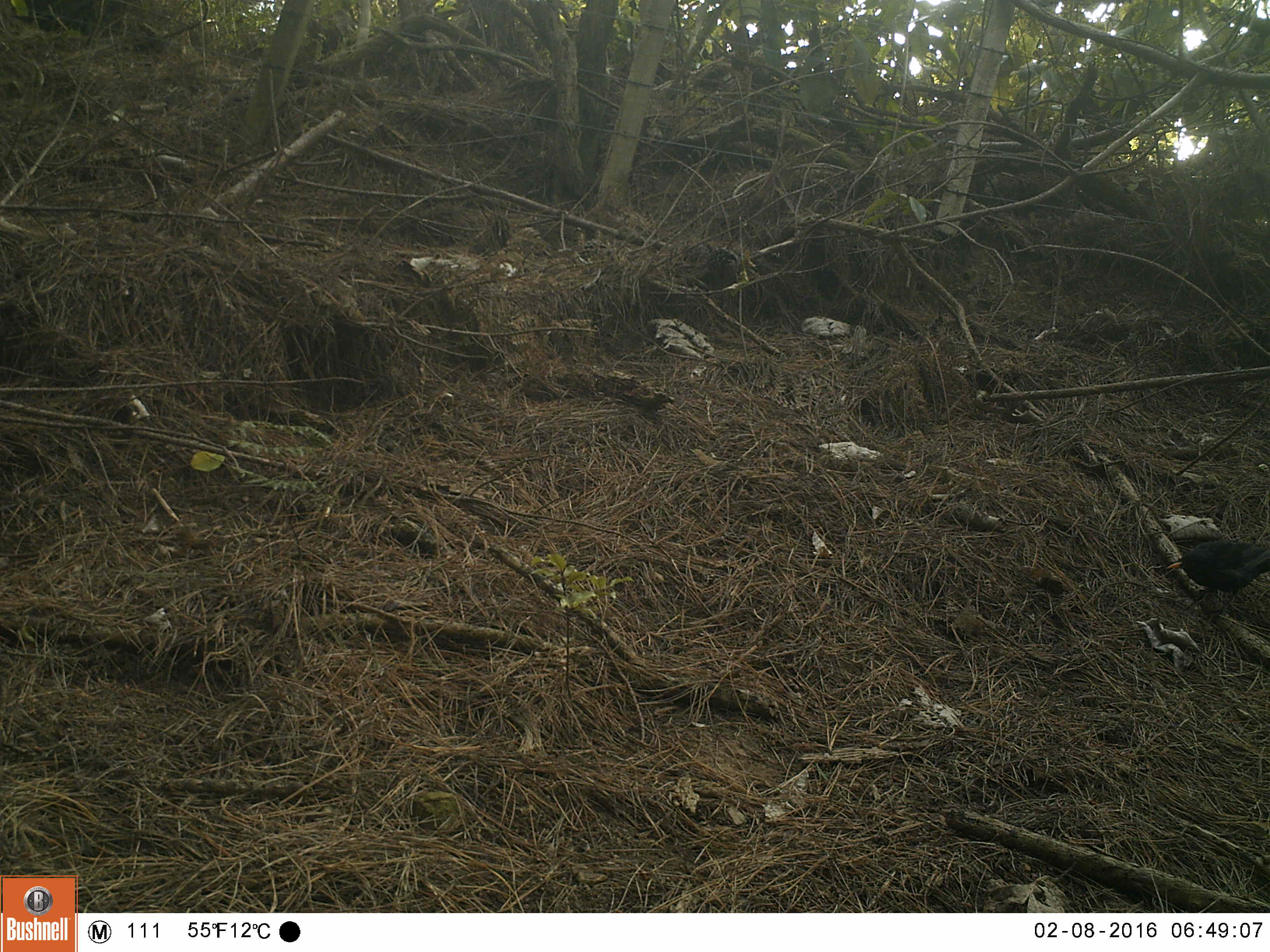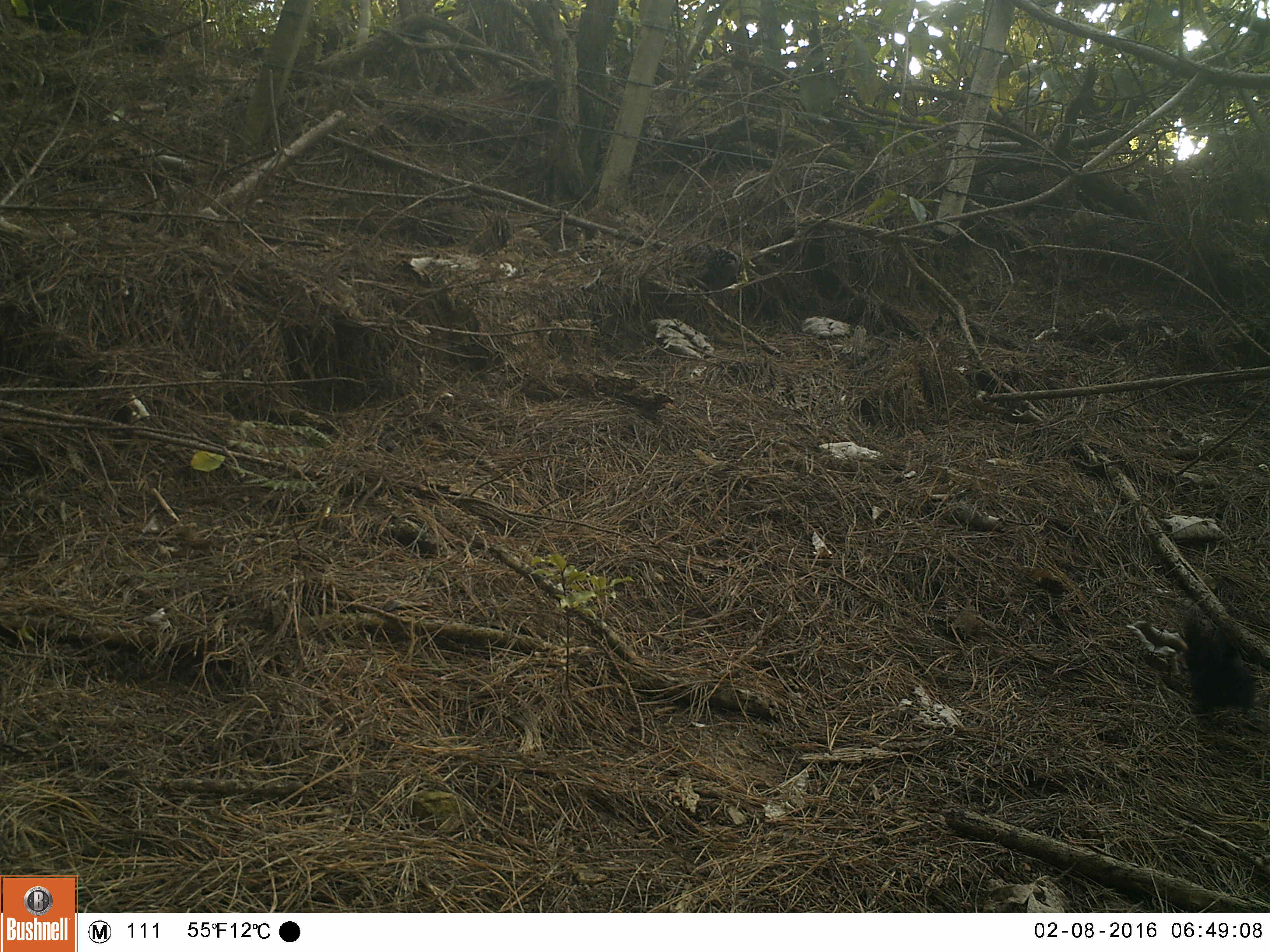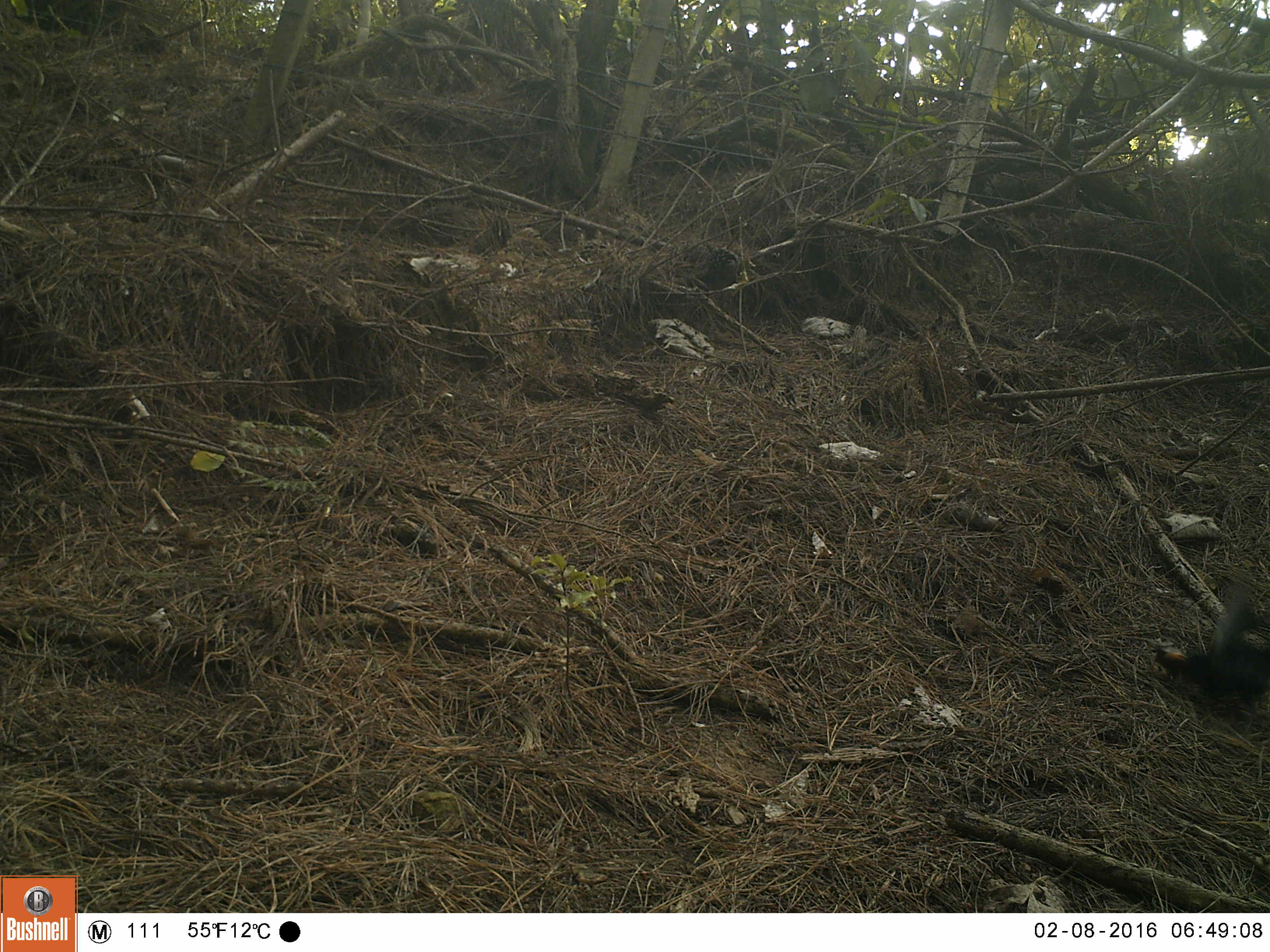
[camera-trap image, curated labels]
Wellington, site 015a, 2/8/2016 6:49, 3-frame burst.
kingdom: Animalia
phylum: Chordata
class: Aves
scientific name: Aves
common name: bird